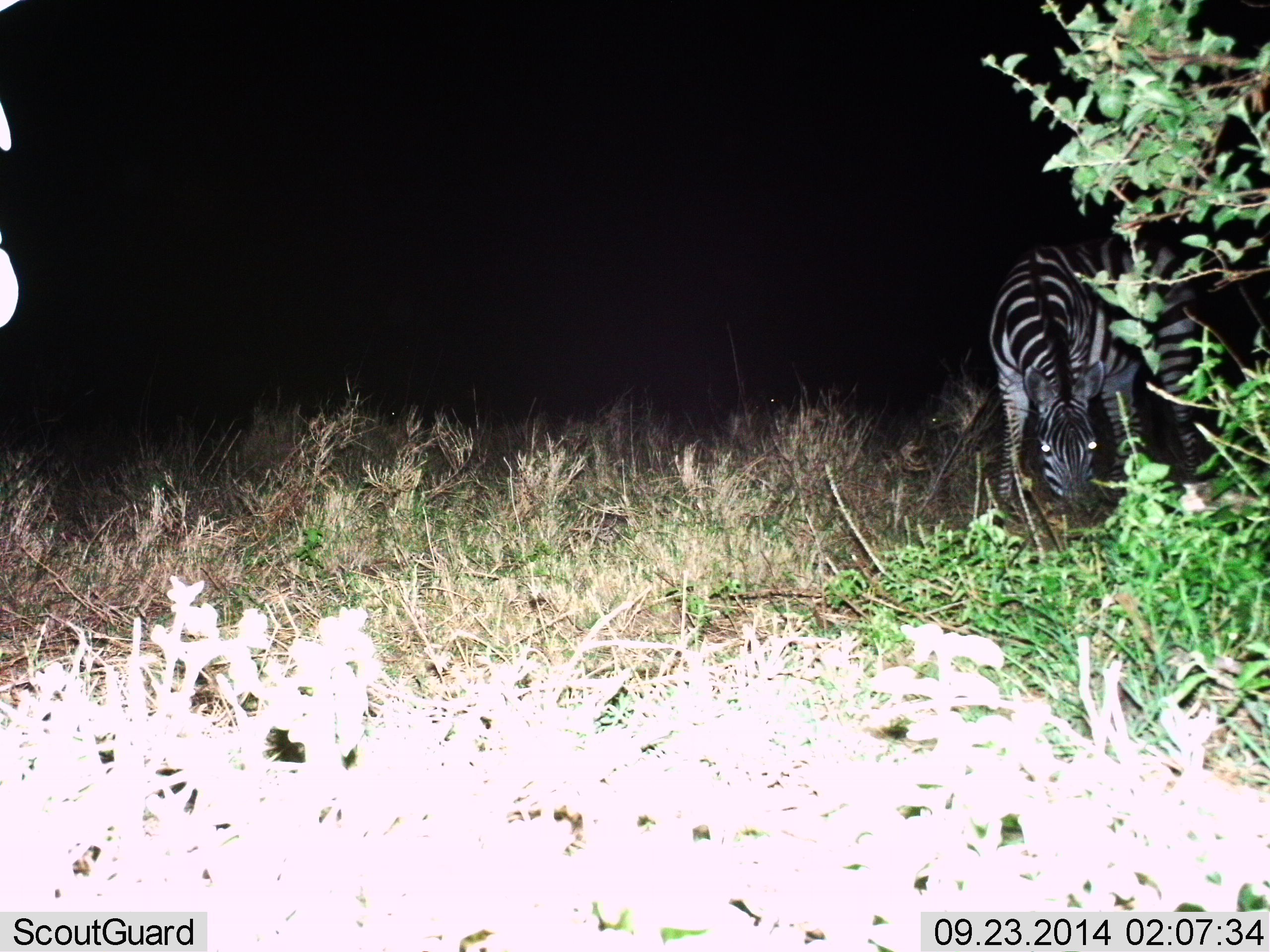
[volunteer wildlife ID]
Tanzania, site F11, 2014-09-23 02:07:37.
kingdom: Animalia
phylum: Chordata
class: Mammalia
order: Perissodactyla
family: Equidae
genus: Equus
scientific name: Equus quagga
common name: plains zebra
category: zebra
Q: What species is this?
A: Zebra (plains zebra) (Equus quagga).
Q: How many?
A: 1.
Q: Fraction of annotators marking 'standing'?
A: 25%.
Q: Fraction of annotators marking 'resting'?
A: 0%.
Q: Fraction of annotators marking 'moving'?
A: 0%.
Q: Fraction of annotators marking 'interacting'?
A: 0%.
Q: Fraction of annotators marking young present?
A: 0%.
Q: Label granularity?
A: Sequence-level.